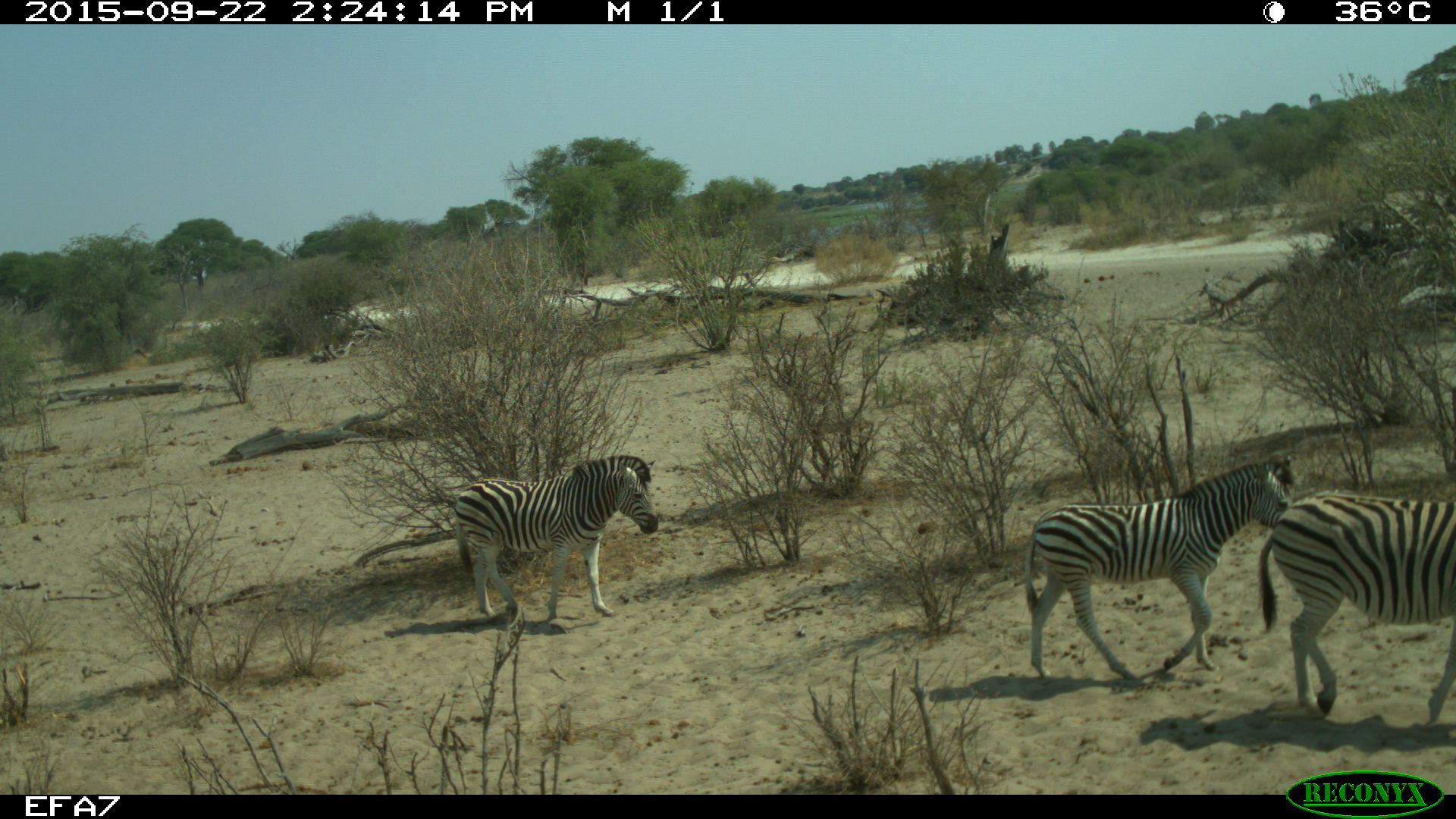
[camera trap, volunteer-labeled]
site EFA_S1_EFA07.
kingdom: Animalia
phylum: Chordata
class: Mammalia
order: Perissodactyla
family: Equidae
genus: Equus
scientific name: Equus quagga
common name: plains zebra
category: zebraplains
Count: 3.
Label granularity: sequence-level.